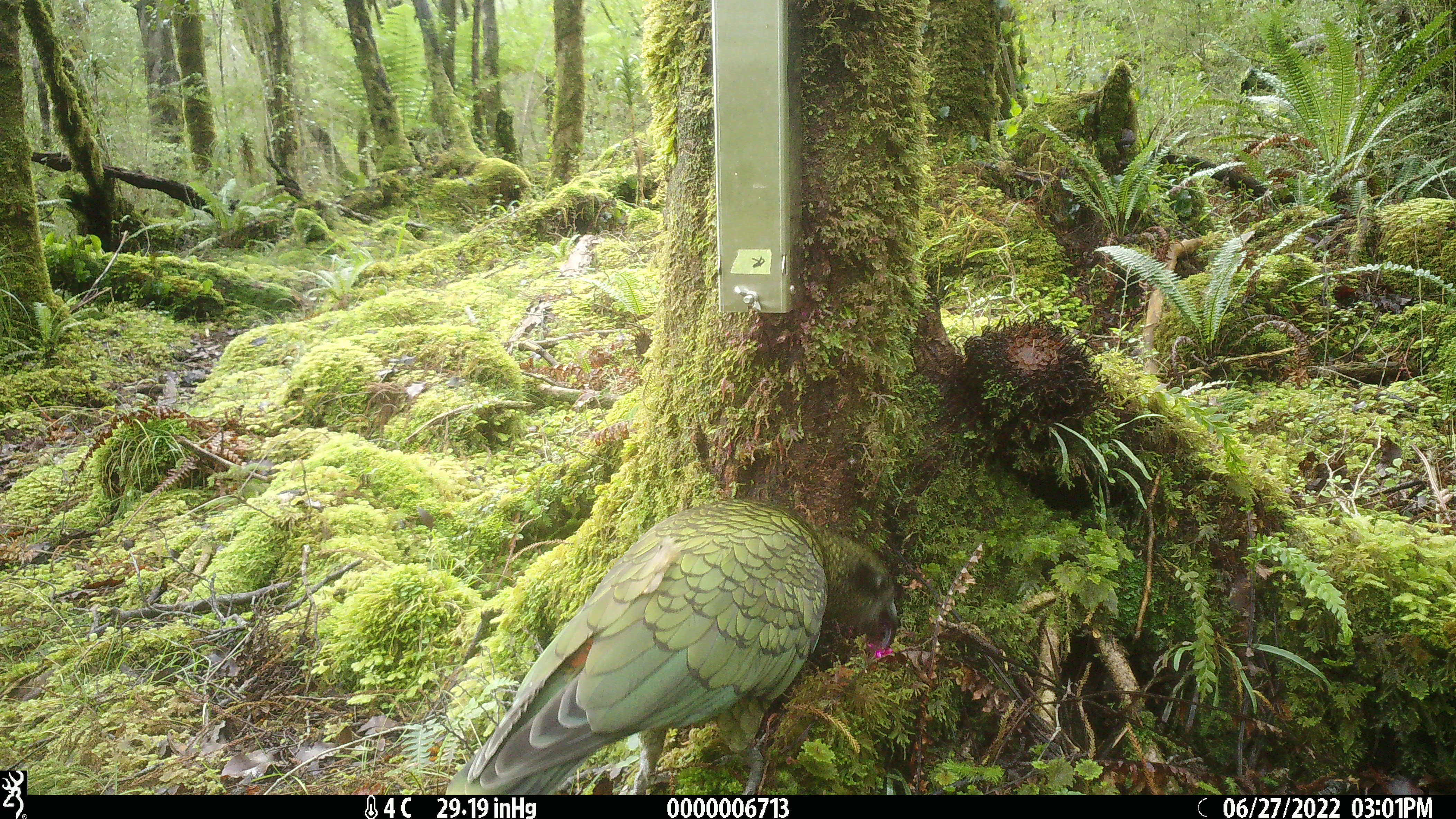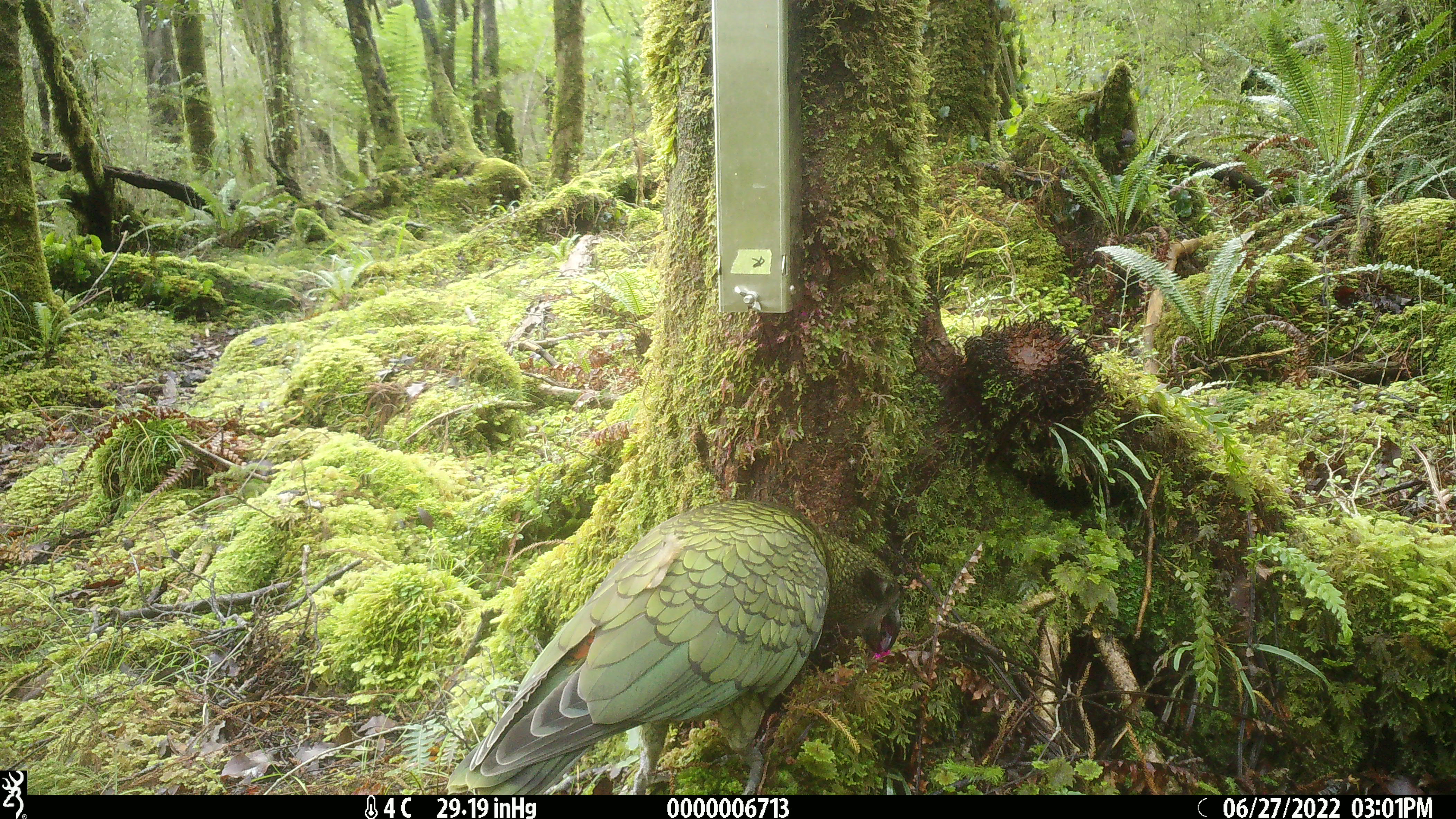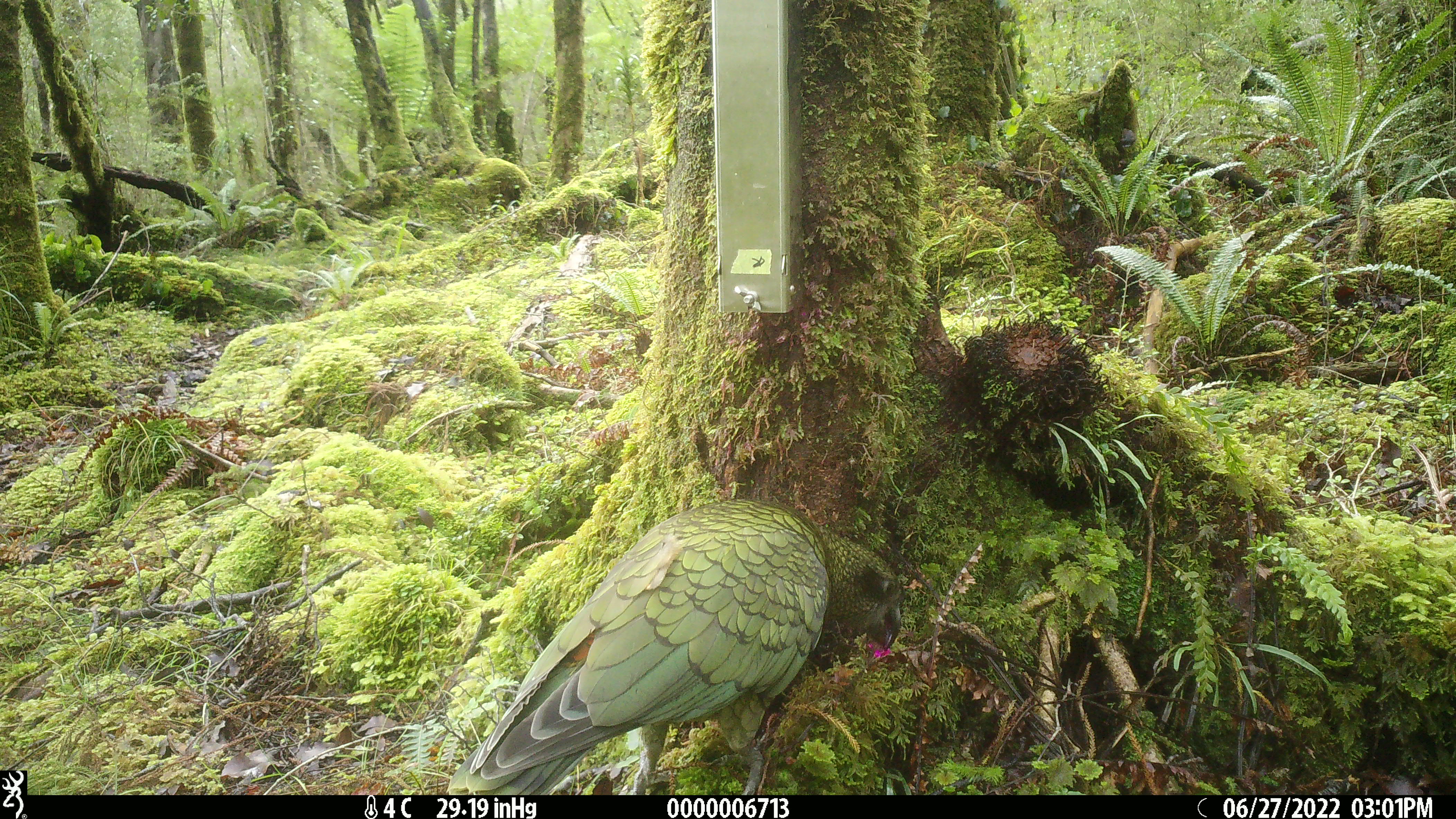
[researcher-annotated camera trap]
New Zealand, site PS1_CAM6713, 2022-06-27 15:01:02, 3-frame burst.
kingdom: Animalia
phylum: Chordata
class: Aves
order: Psittaciformes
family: Strigopidae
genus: Nestor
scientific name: Nestor notabilis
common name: kea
Kea (Nestor notabilis).